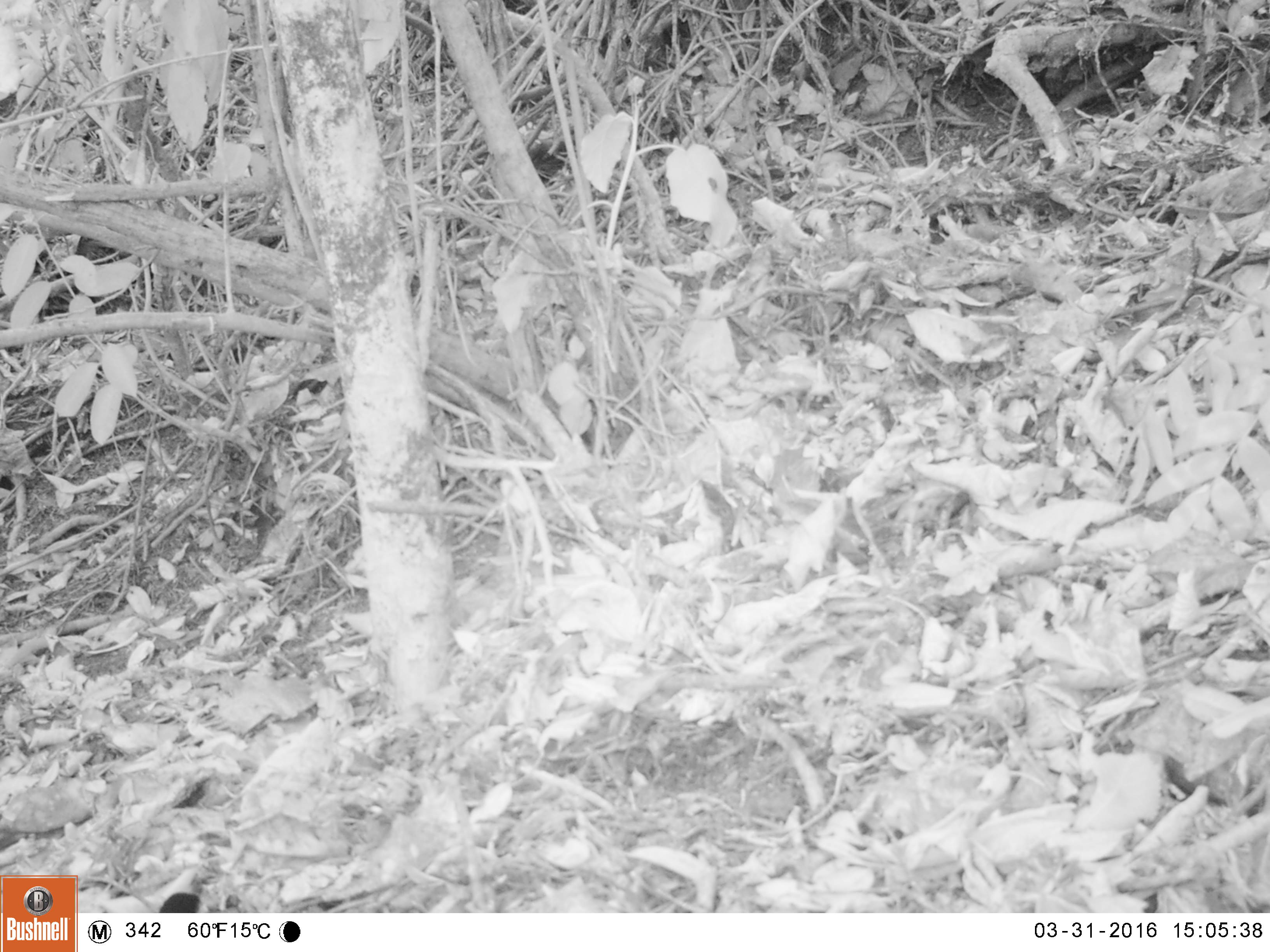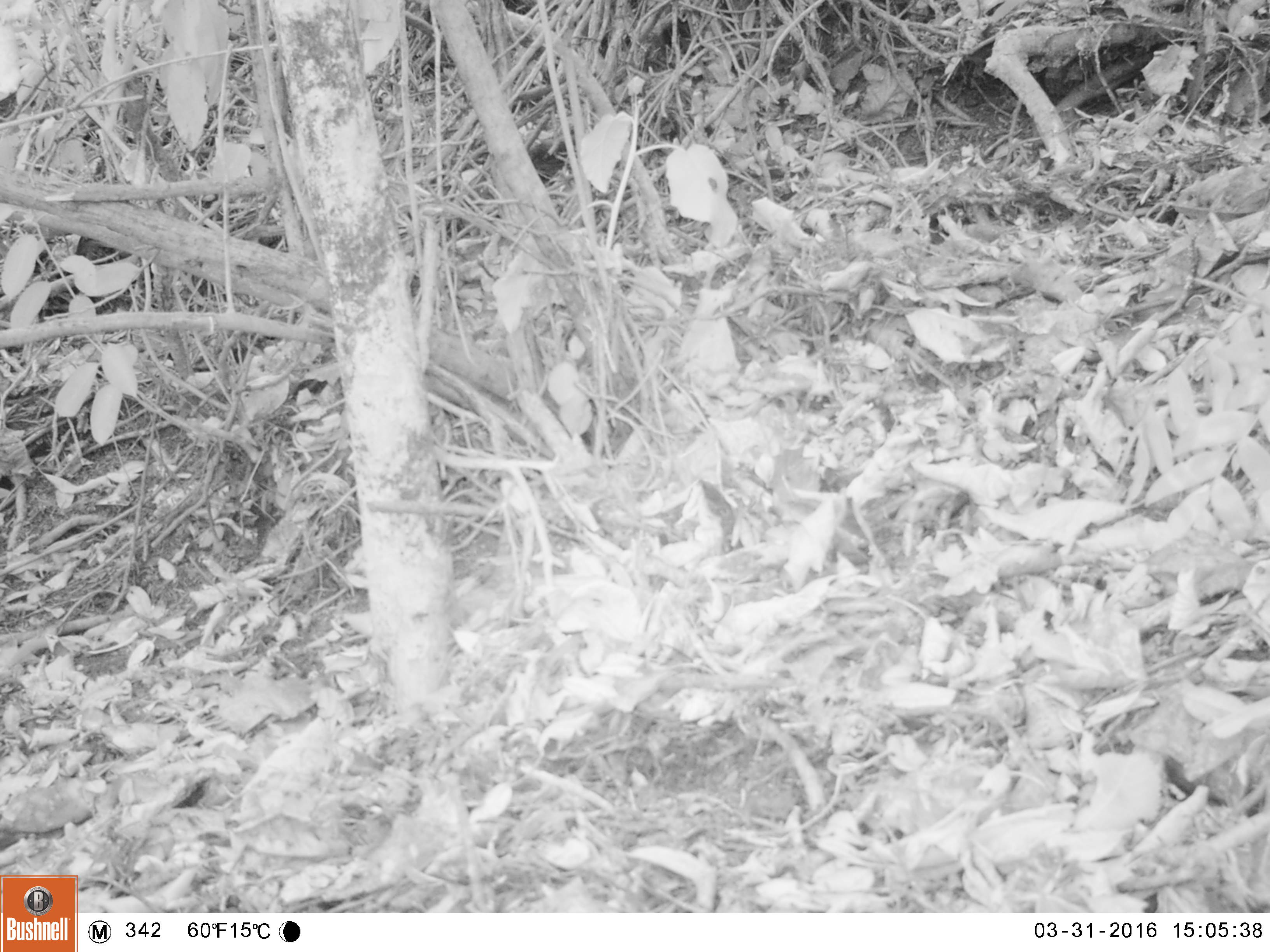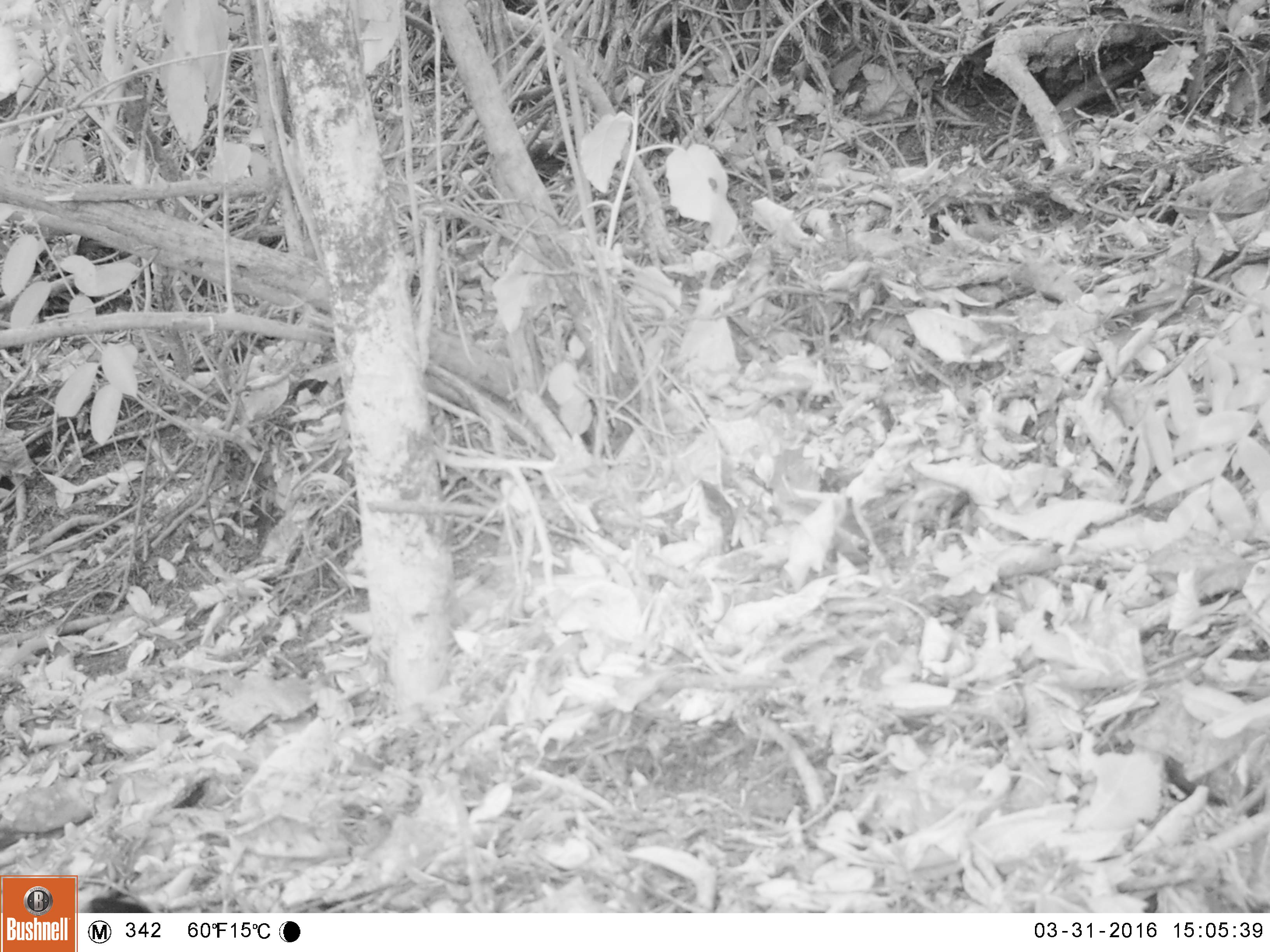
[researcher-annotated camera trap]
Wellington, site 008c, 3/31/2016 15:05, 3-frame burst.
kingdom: Animalia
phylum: Chordata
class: Aves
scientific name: Aves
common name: bird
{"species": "bird (Aves)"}